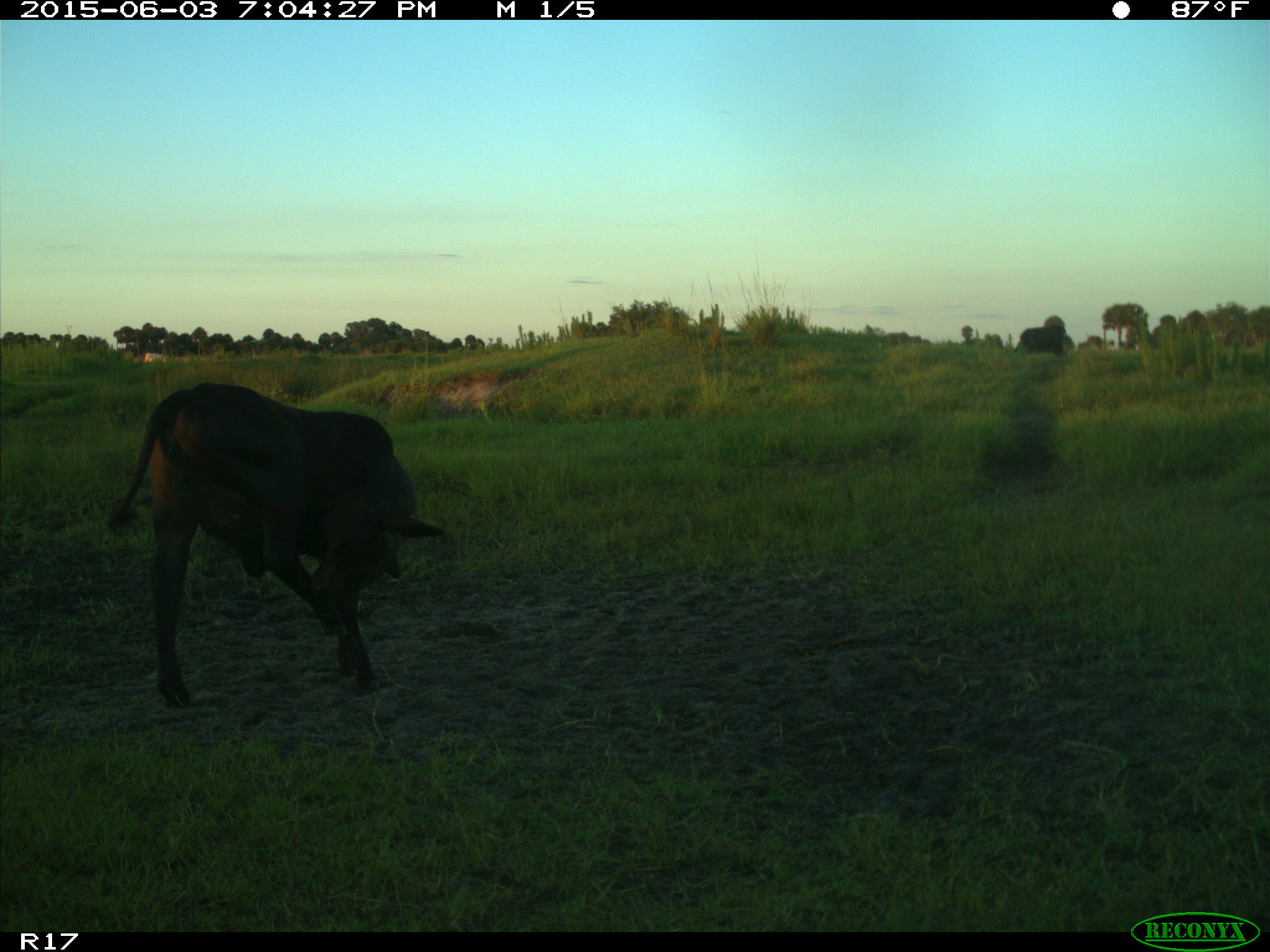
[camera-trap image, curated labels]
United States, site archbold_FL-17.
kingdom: Animalia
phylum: Chordata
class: Mammalia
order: Artiodactyla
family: Bovidae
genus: Bos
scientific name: Bos taurus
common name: domestic cow